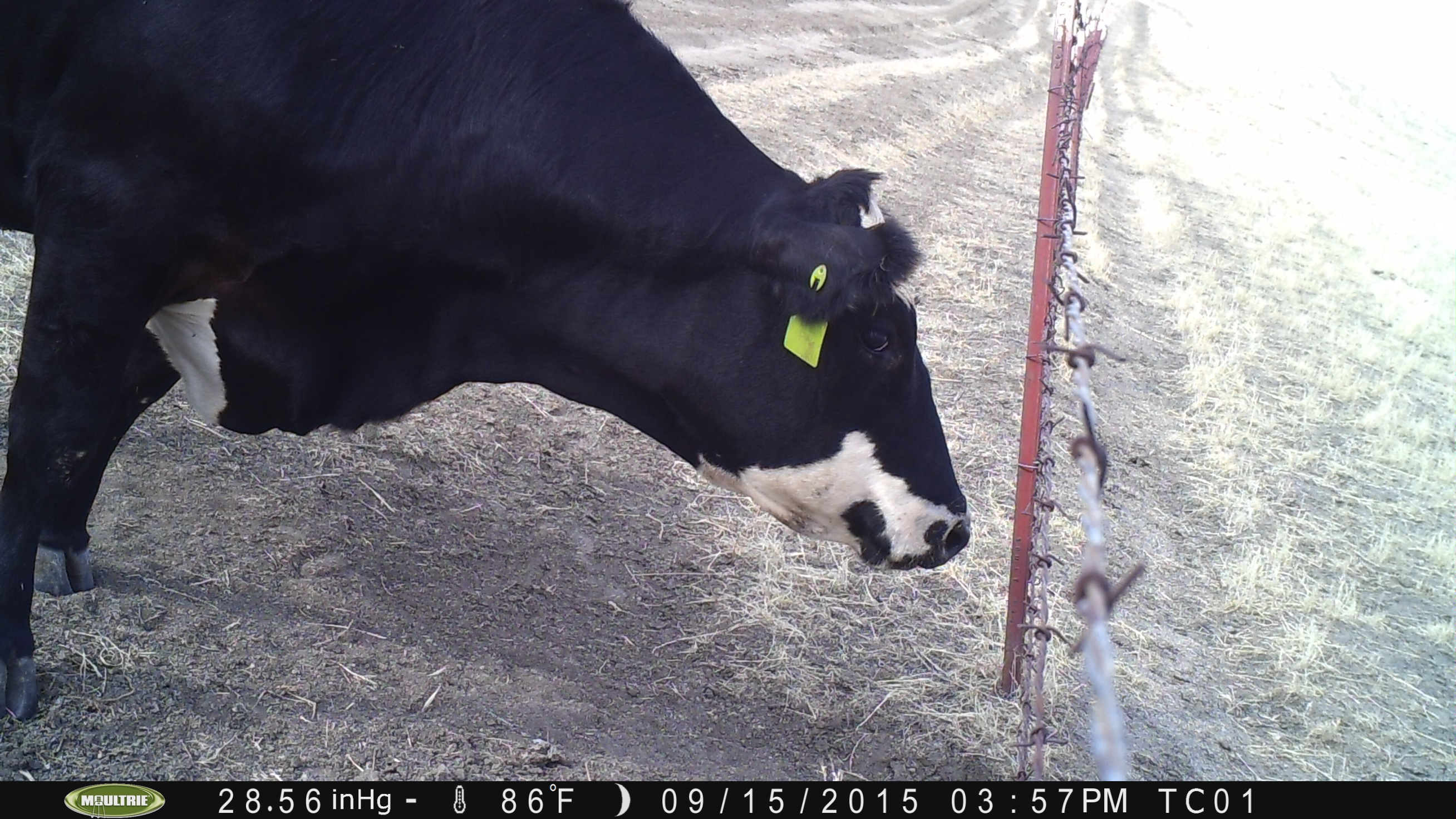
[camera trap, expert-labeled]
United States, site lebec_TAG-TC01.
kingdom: Animalia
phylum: Chordata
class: Mammalia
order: Artiodactyla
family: Bovidae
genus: Bos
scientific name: Bos taurus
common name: domestic cow